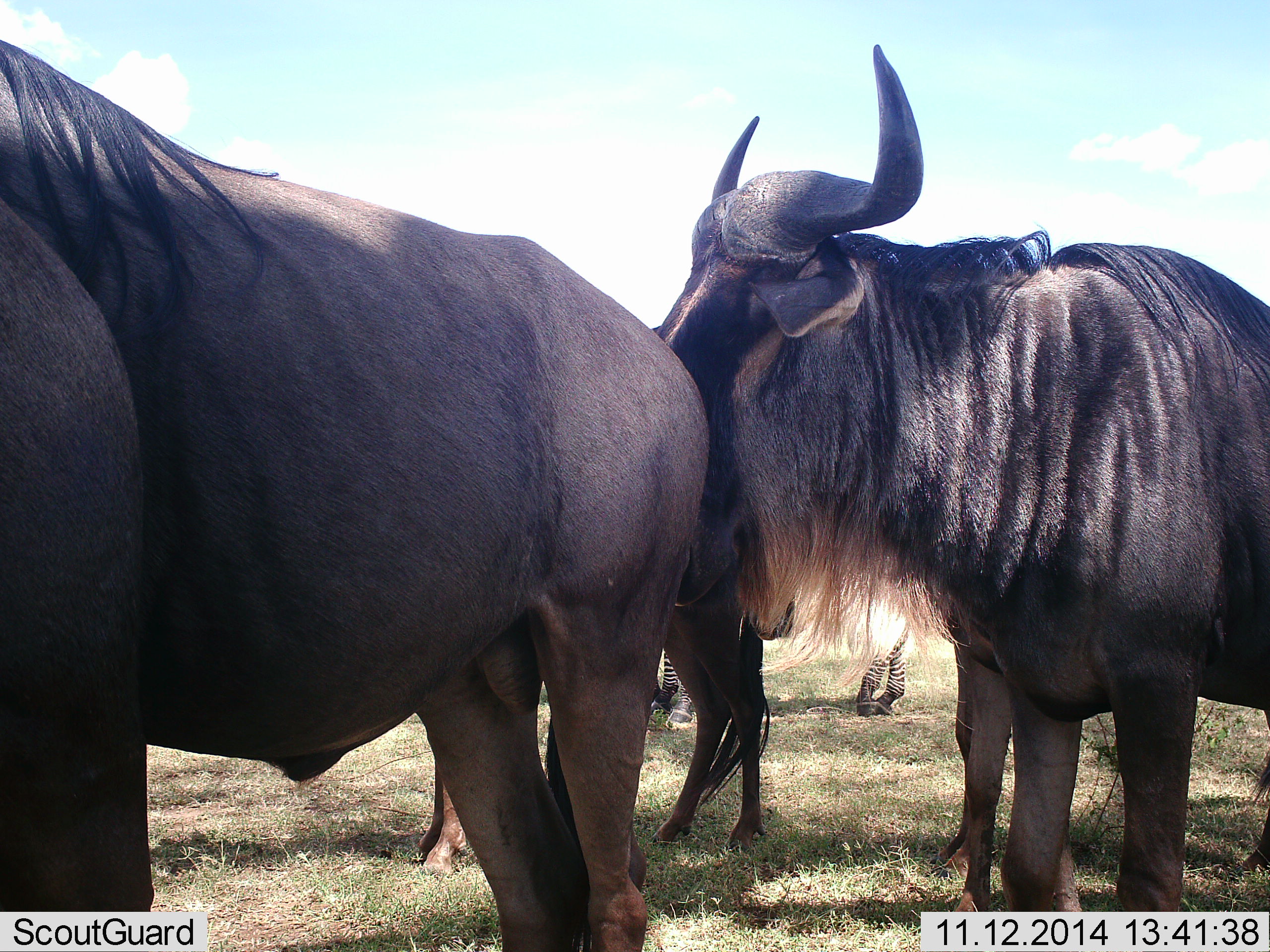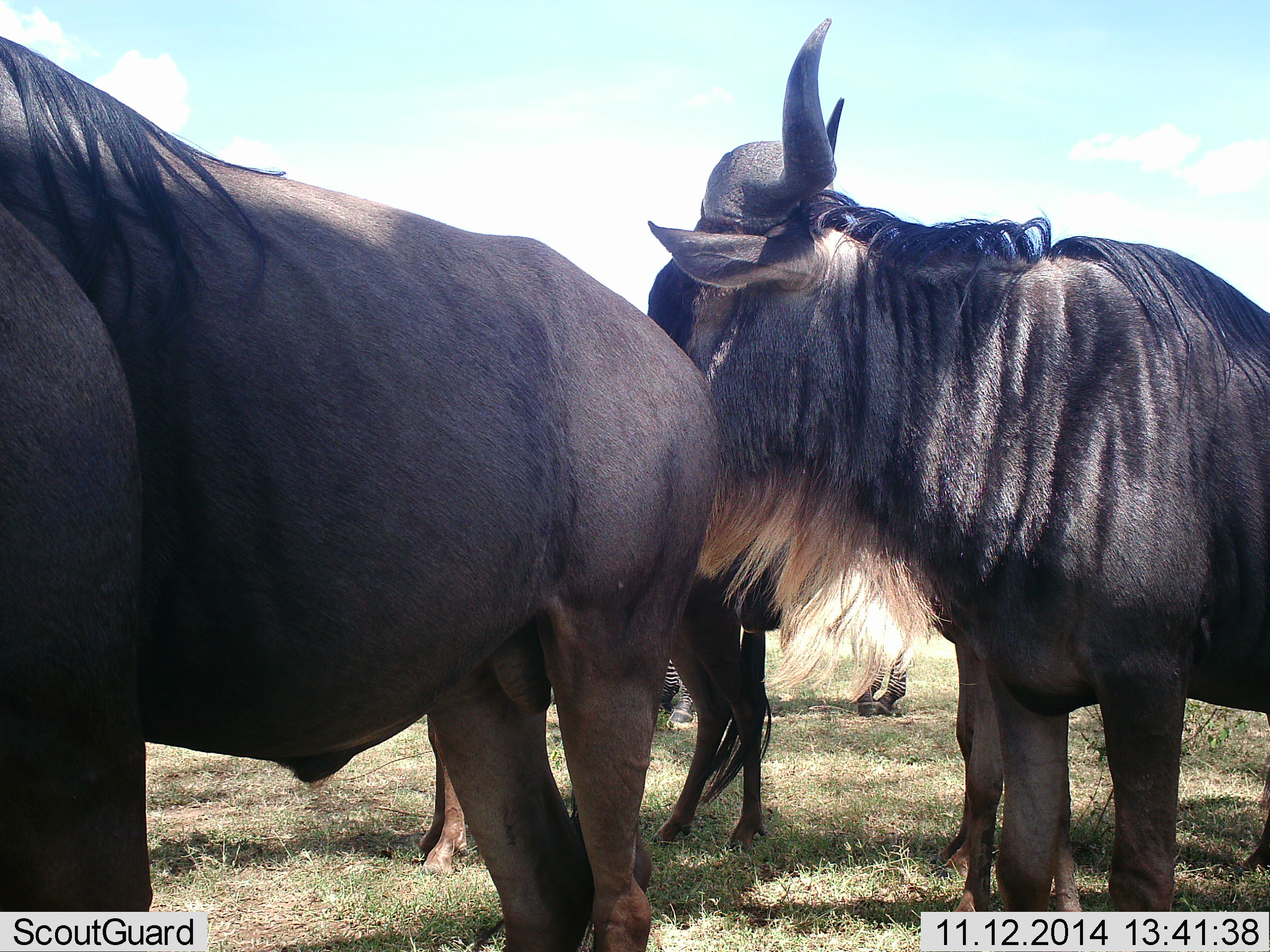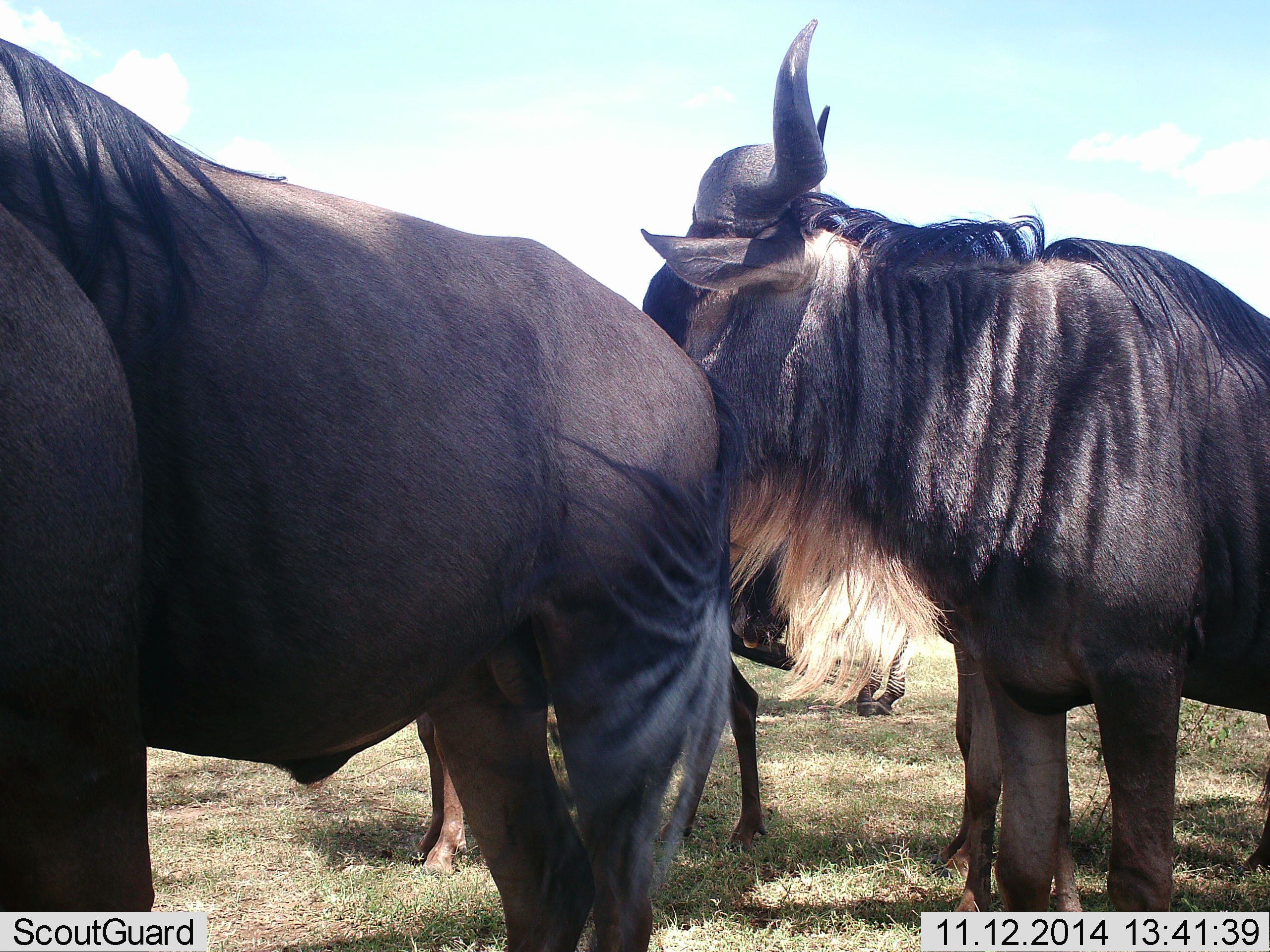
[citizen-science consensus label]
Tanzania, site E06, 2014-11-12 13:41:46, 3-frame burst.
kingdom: Animalia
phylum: Chordata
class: Mammalia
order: Artiodactyla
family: Bovidae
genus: Connochaetes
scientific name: Connochaetes taurinus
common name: blue wildebeest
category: wildebeest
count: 4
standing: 93%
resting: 7%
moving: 0%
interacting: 7%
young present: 7%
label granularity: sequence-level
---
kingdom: Animalia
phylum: Chordata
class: Mammalia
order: Perissodactyla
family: Equidae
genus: Equus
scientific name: Equus quagga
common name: plains zebra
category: zebra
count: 1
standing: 100%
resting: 0%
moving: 0%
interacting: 0%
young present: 0%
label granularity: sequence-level